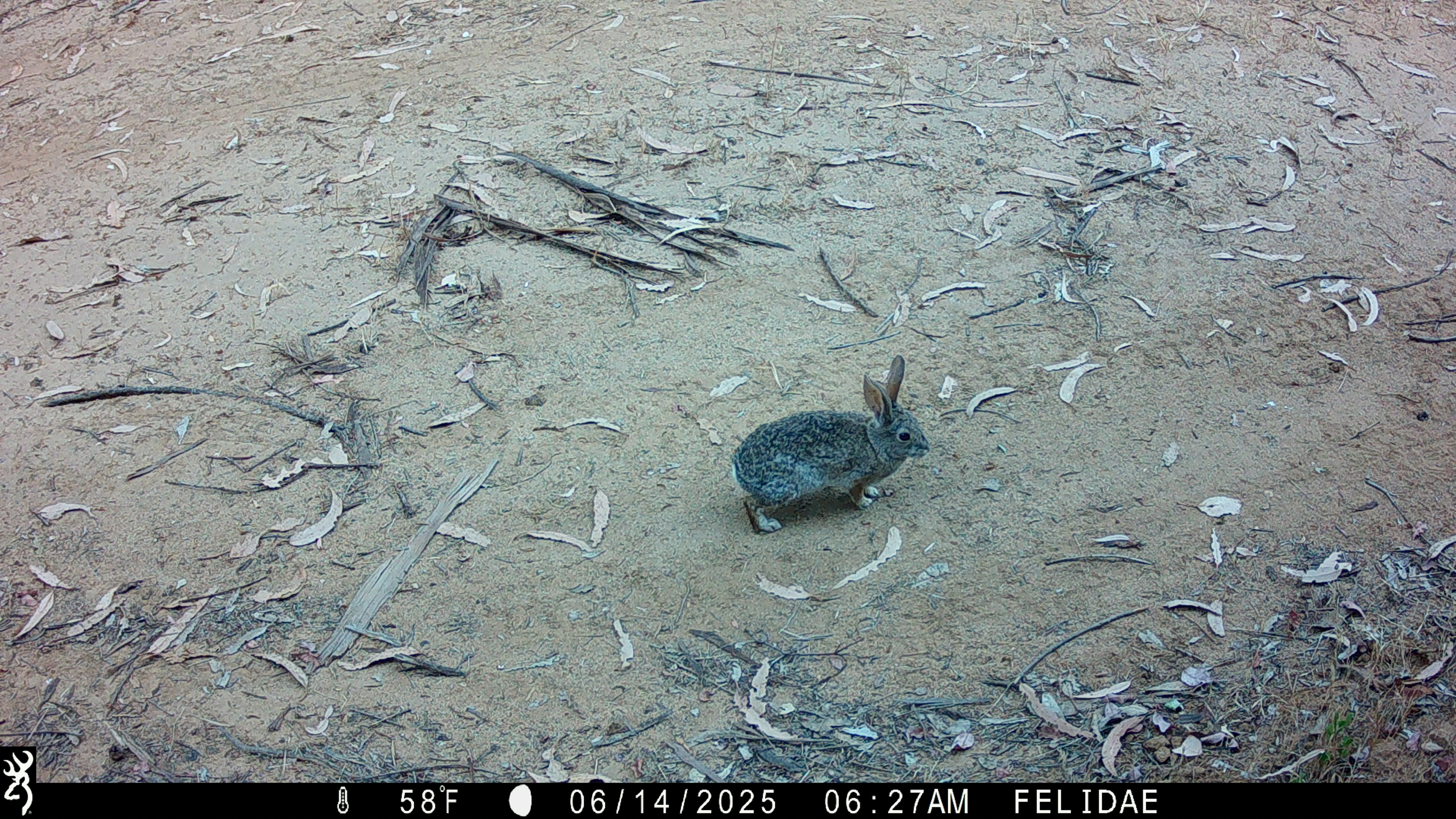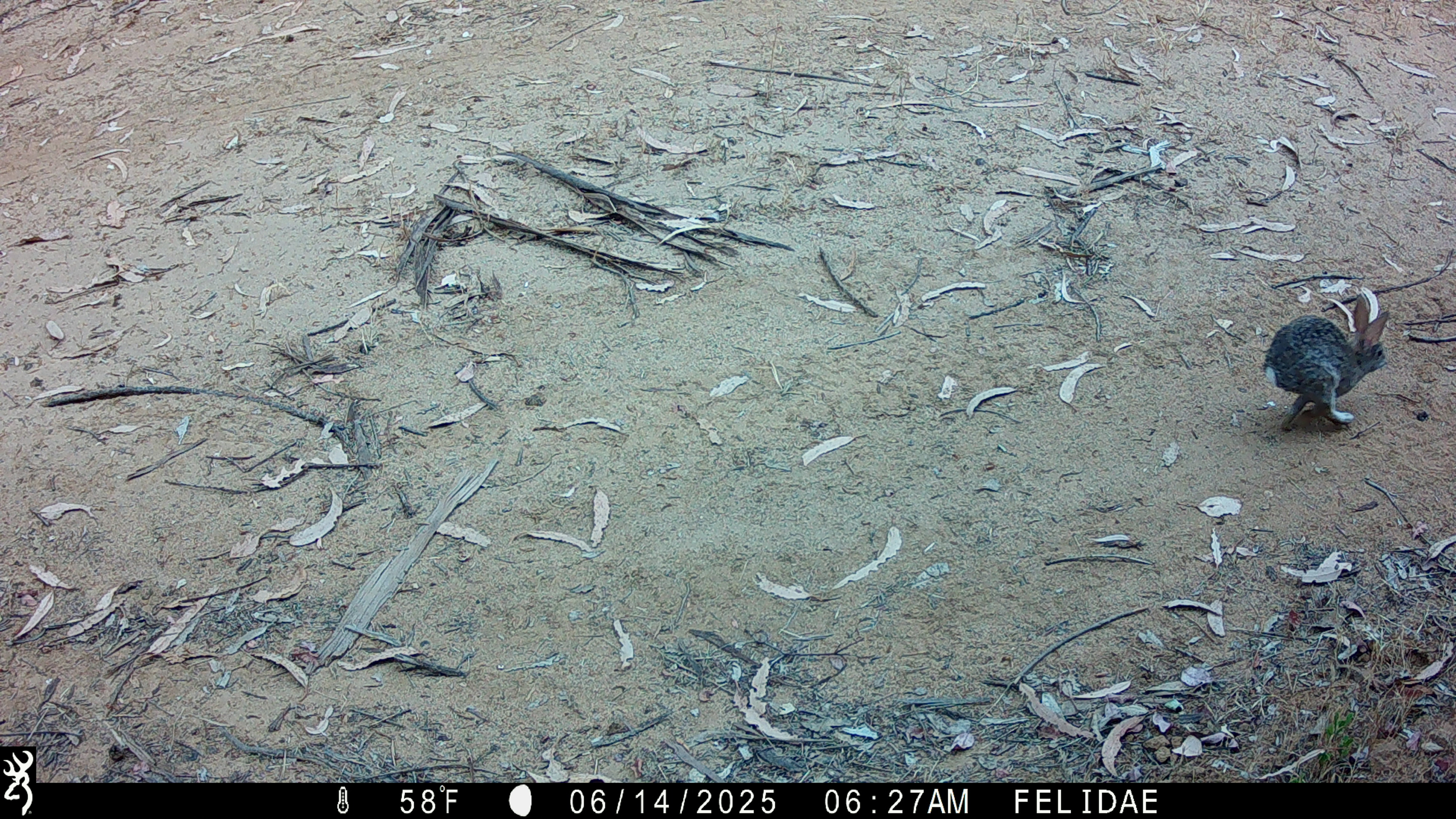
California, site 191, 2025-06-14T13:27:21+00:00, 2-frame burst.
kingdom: Animalia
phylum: Chordata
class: Mammalia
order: Lagomorpha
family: Leporidae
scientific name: Leporidae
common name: rabbit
Rabbit (Leporidae).